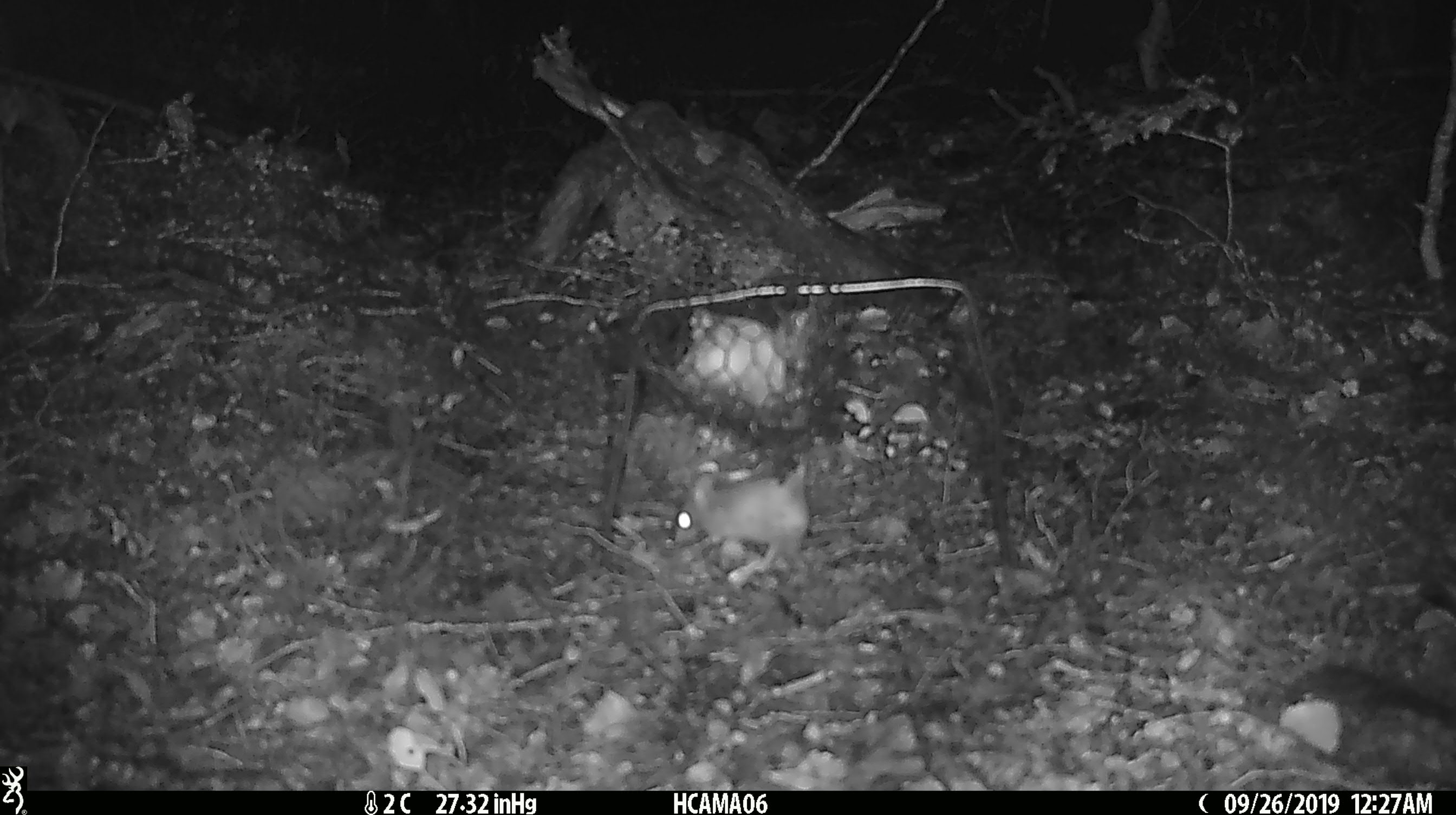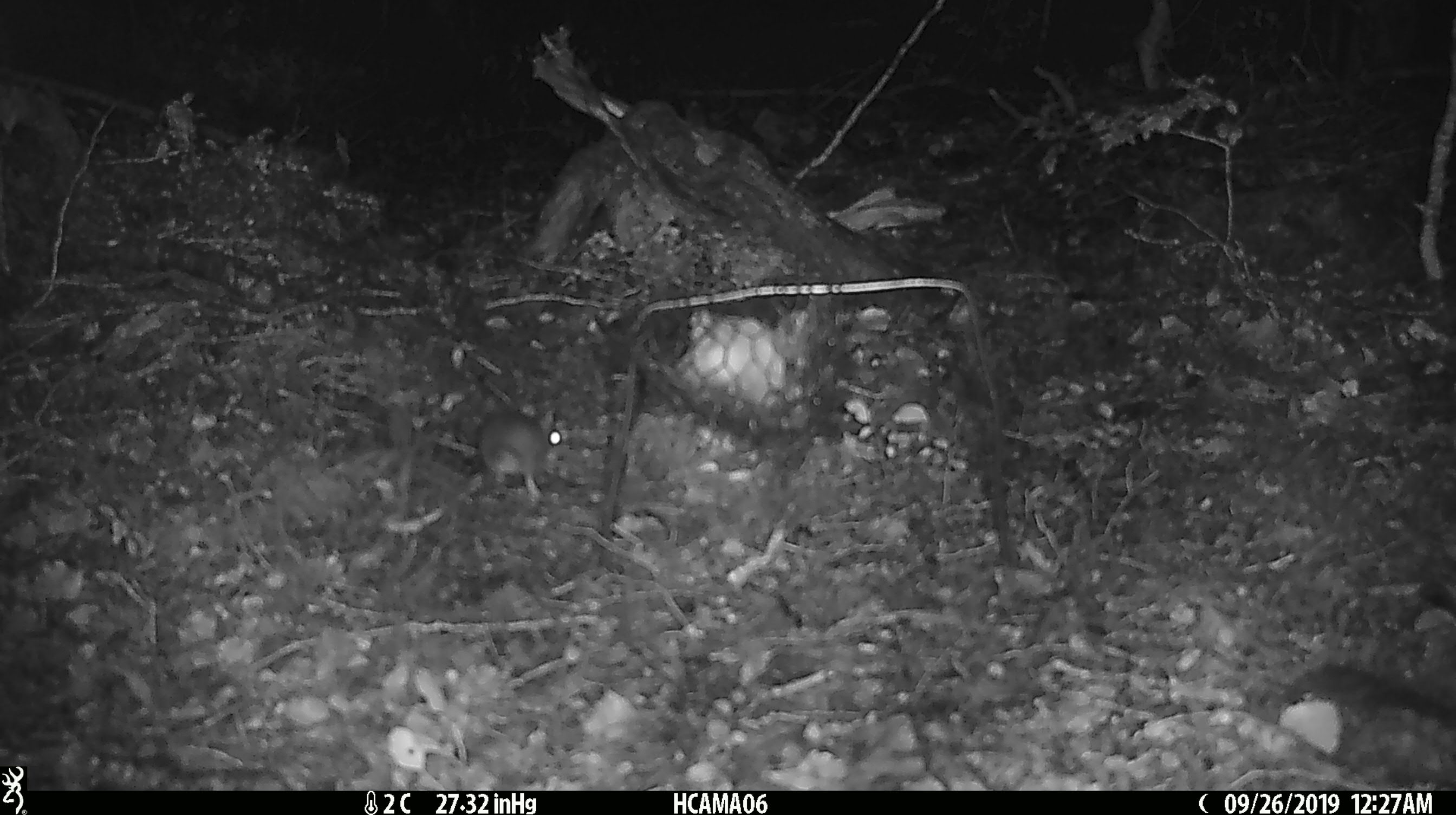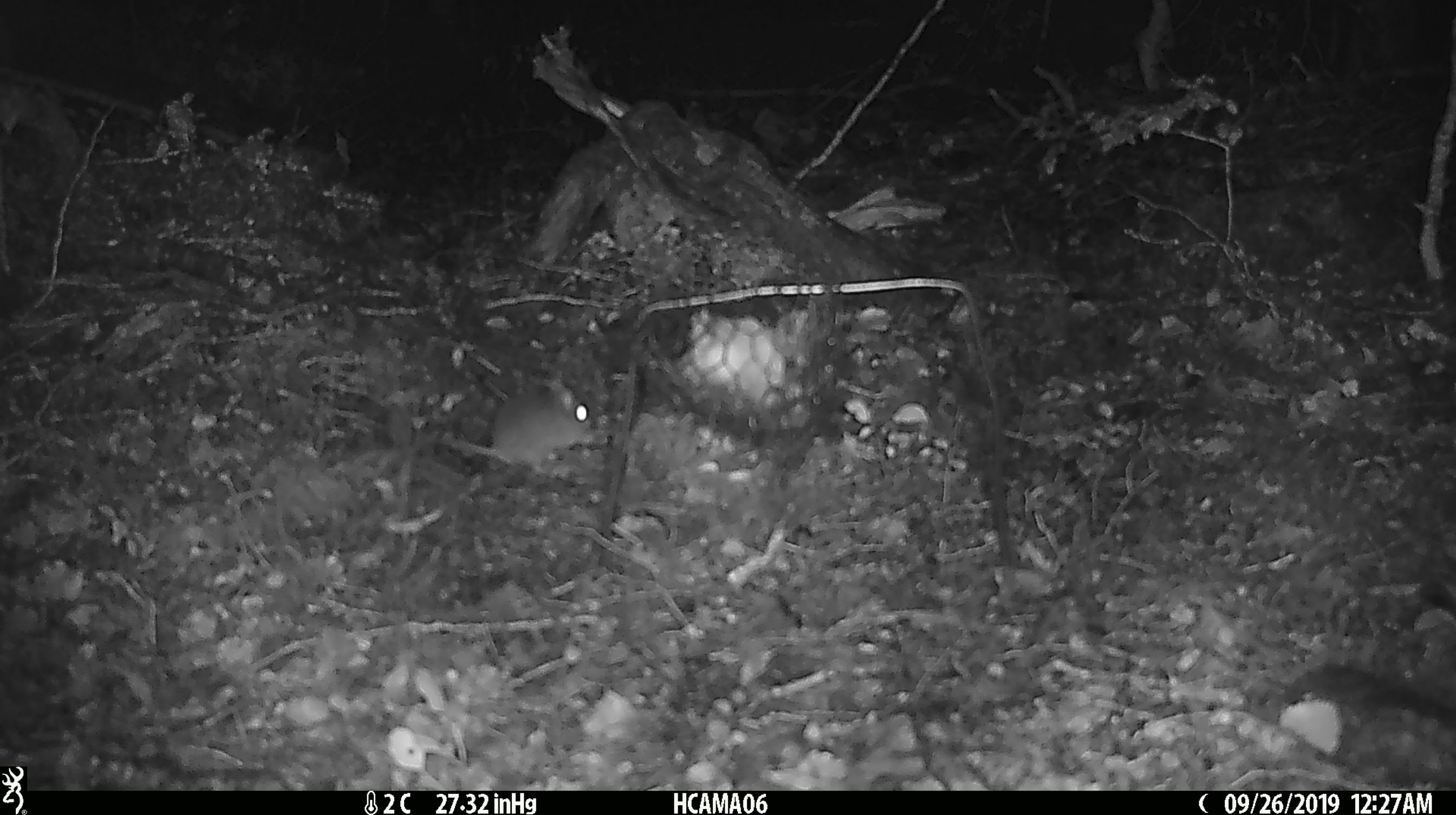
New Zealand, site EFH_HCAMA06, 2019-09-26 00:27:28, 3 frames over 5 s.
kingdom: Animalia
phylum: Chordata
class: Mammalia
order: Rodentia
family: Muridae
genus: Mus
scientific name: Mus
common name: mouse